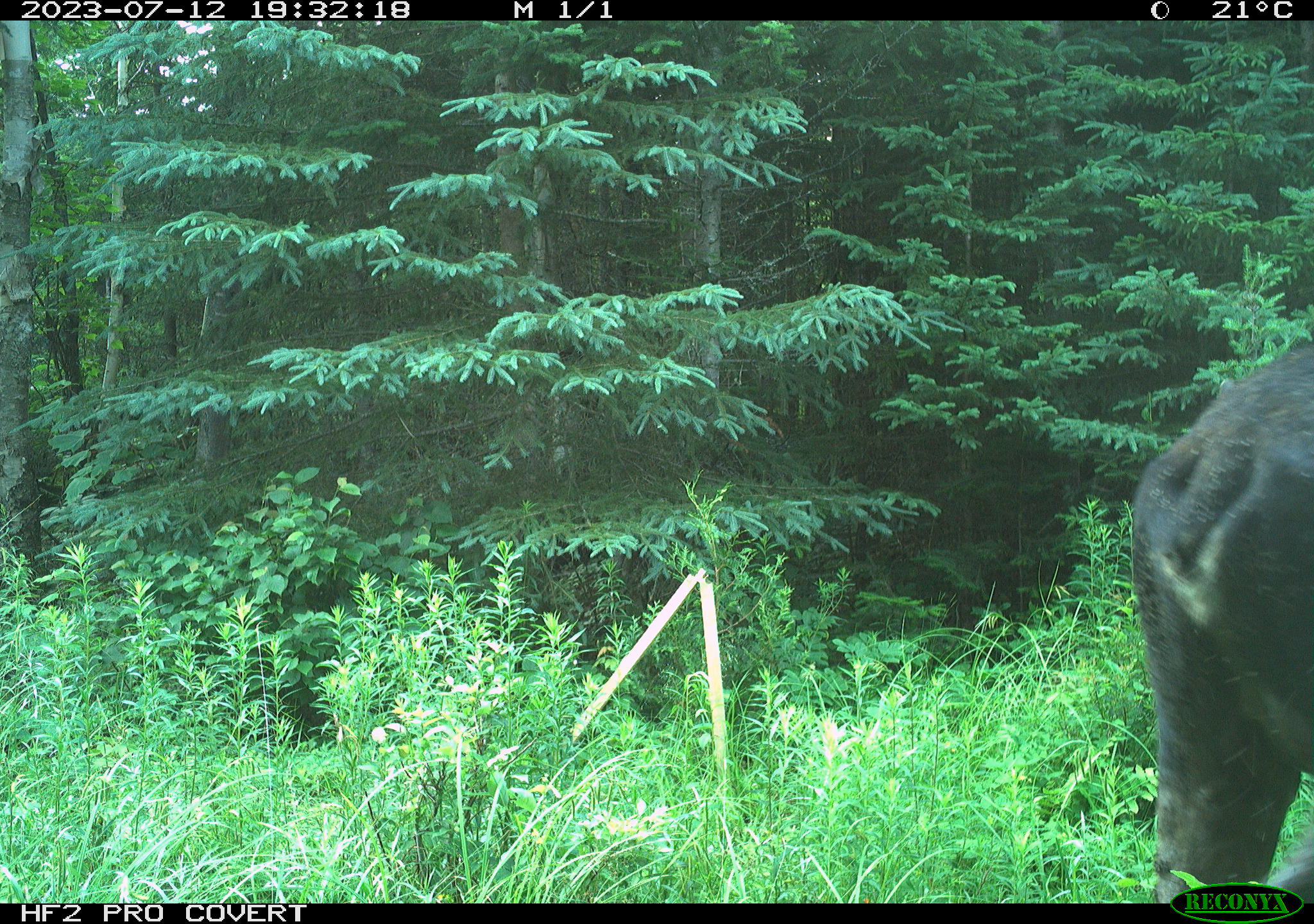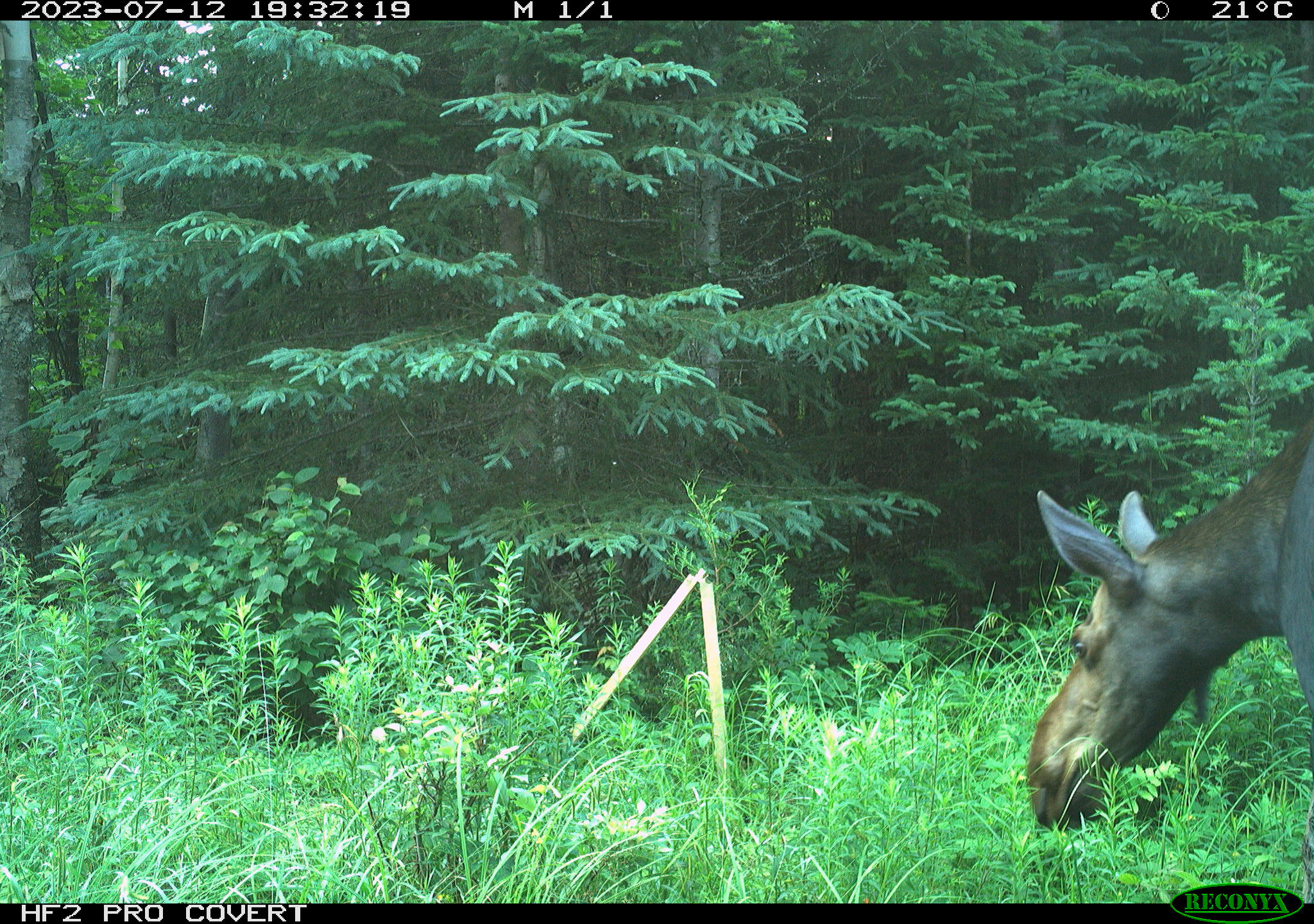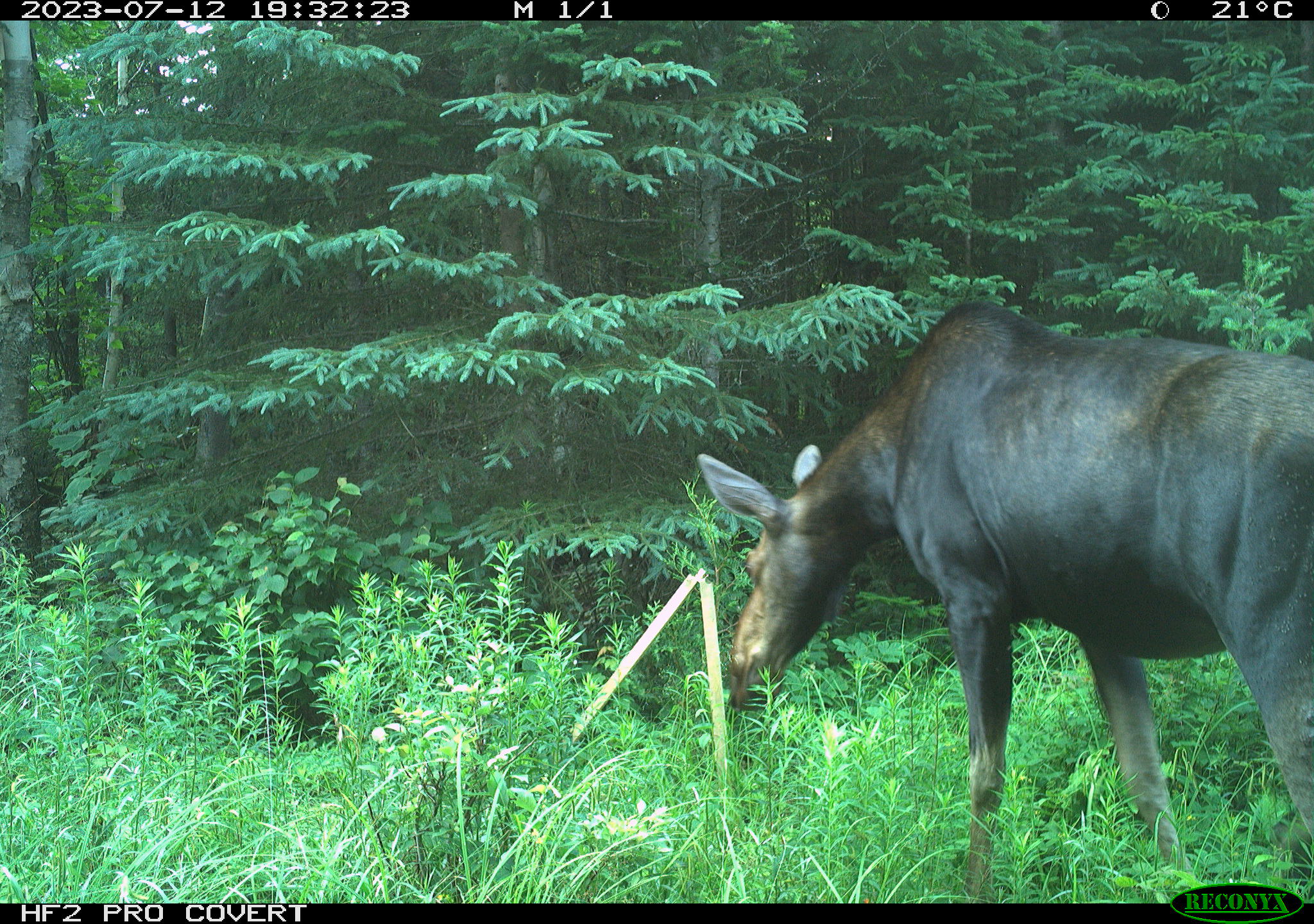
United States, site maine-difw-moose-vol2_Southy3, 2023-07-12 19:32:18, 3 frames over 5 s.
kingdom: Animalia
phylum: Chordata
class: Mammalia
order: Artiodactyla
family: Cervidae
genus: Alces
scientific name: Alces alces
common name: moose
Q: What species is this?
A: Moose (Alces alces).